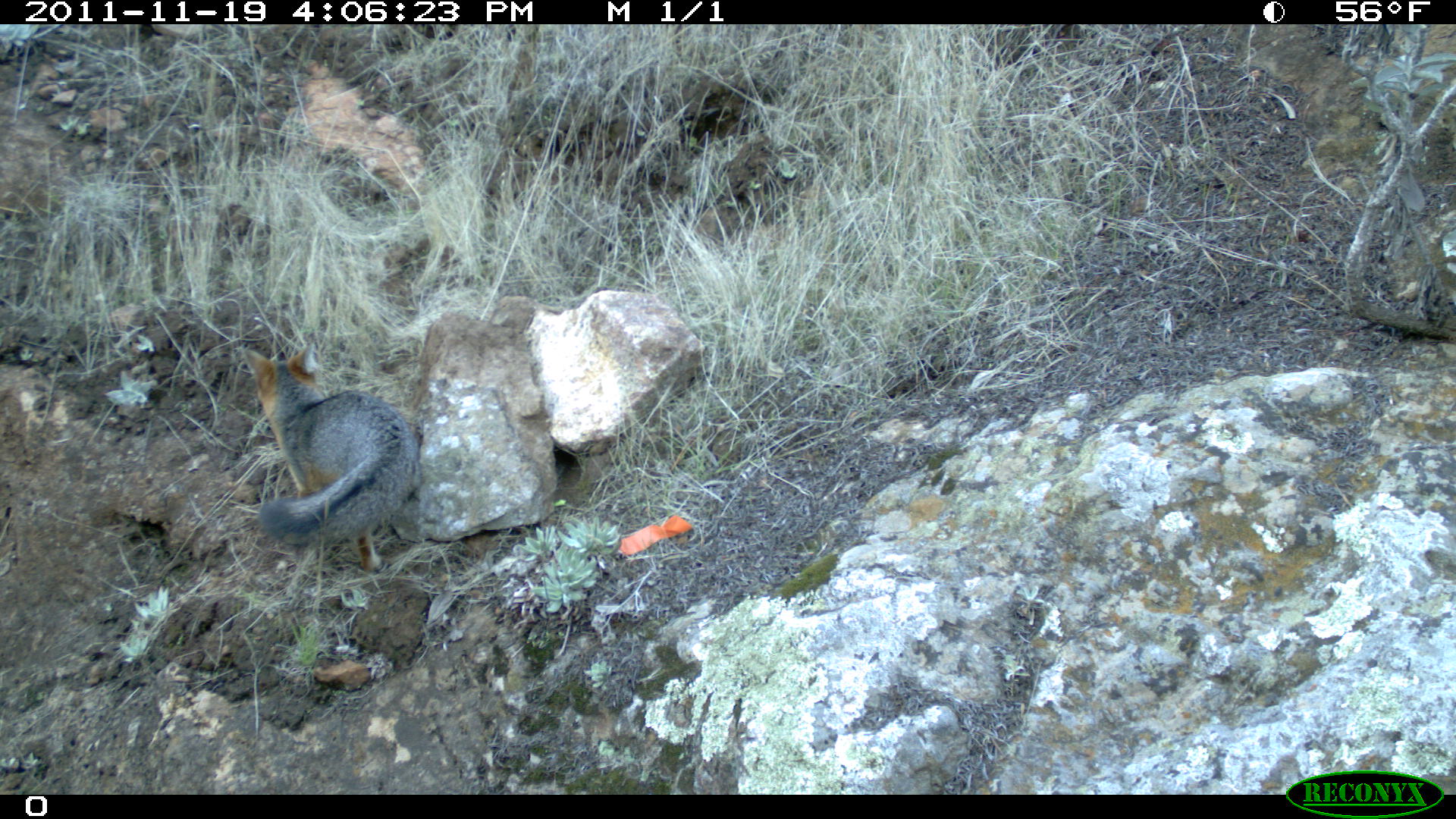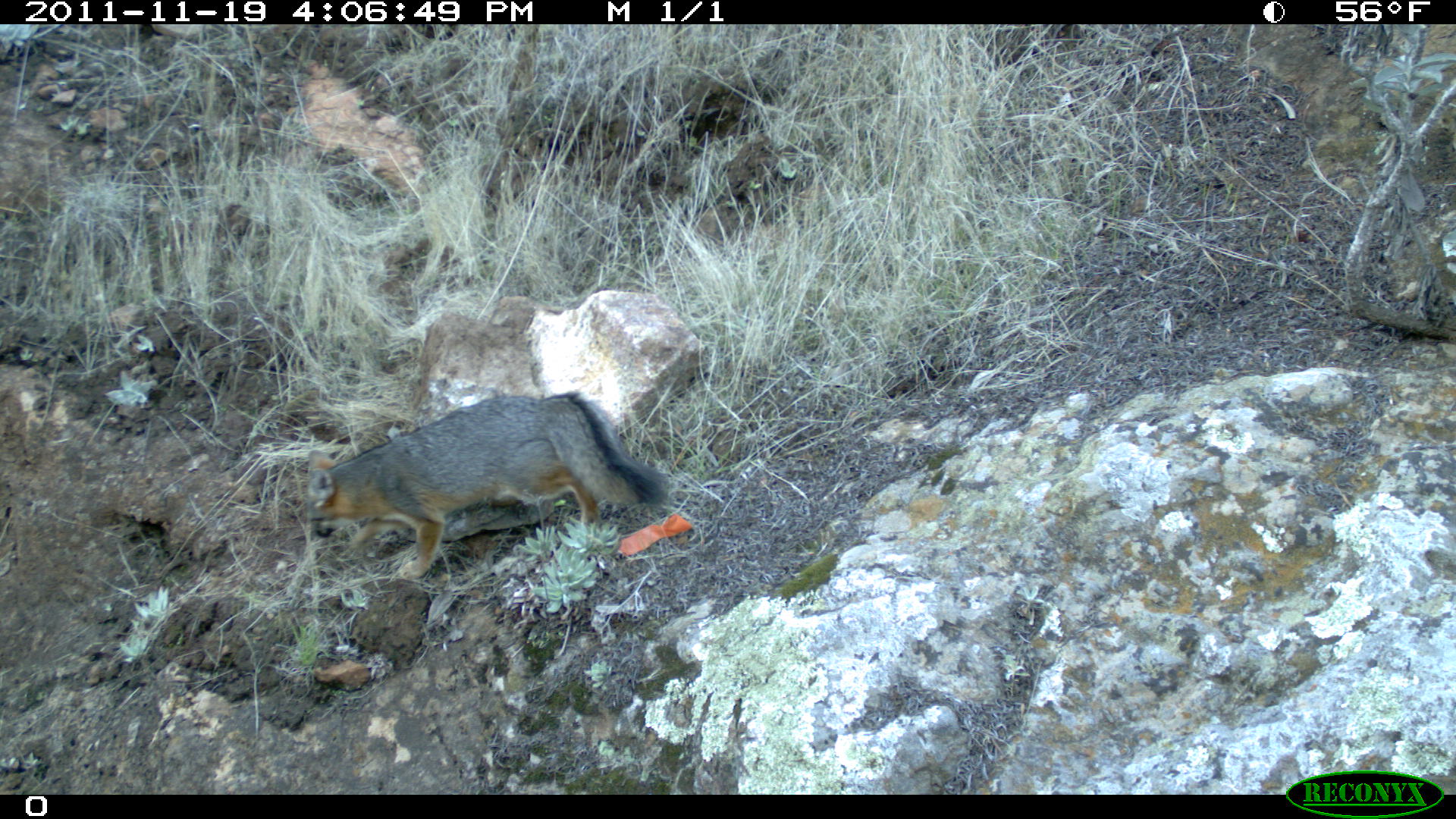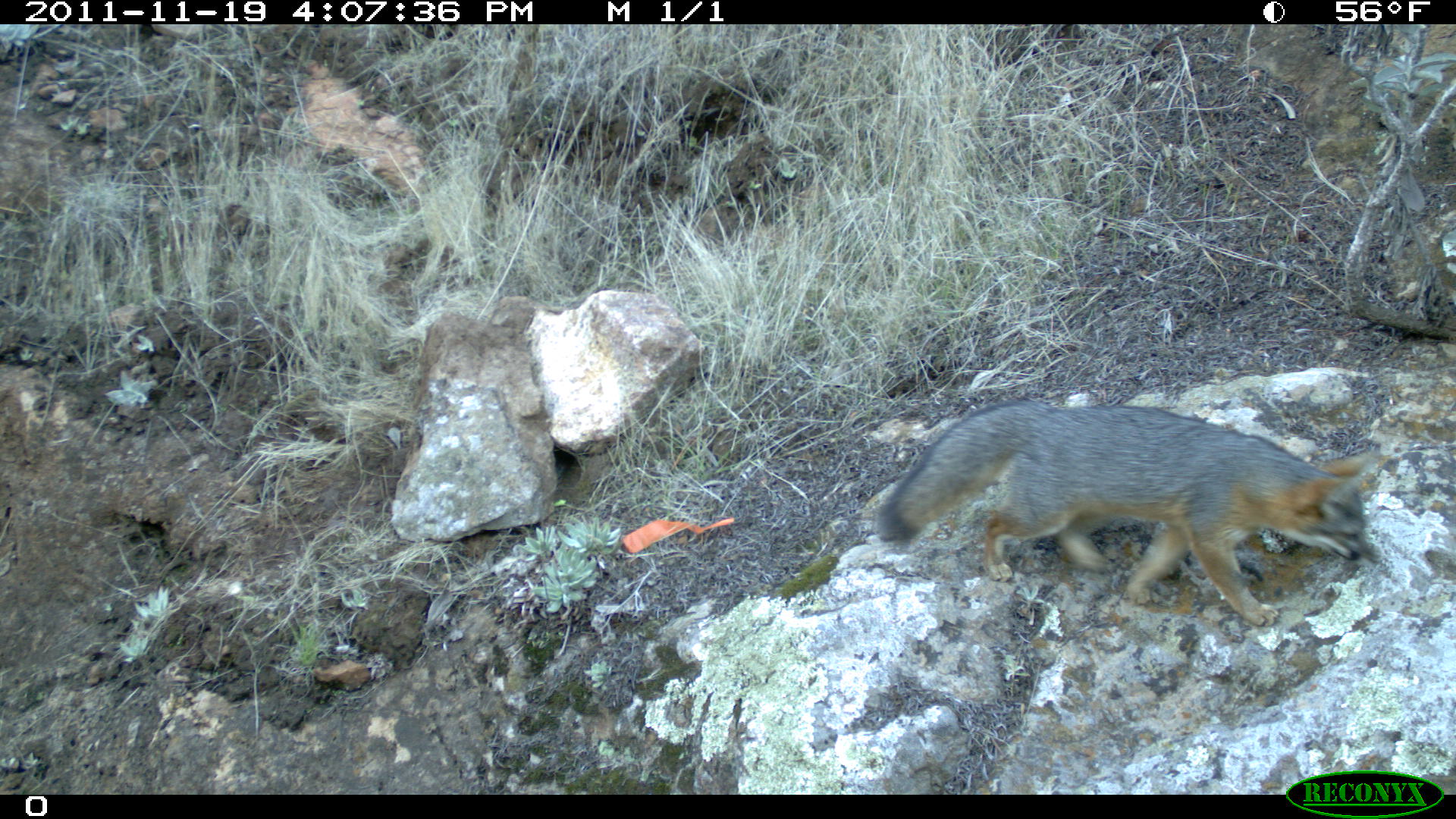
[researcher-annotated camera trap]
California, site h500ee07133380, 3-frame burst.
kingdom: Animalia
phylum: Chordata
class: Mammalia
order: Carnivora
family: Canidae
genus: Urocyon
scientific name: Urocyon littoralis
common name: island fox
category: fox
Fox (island fox) (Urocyon littoralis).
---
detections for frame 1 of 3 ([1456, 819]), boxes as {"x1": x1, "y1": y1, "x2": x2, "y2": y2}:
fox: {"x1": 243, "y1": 343, "x2": 420, "y2": 571}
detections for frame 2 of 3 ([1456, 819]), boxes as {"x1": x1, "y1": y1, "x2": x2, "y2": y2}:
fox: {"x1": 307, "y1": 390, "x2": 668, "y2": 579}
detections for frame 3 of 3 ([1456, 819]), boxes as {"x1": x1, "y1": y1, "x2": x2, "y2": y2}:
fox: {"x1": 874, "y1": 398, "x2": 1375, "y2": 626}